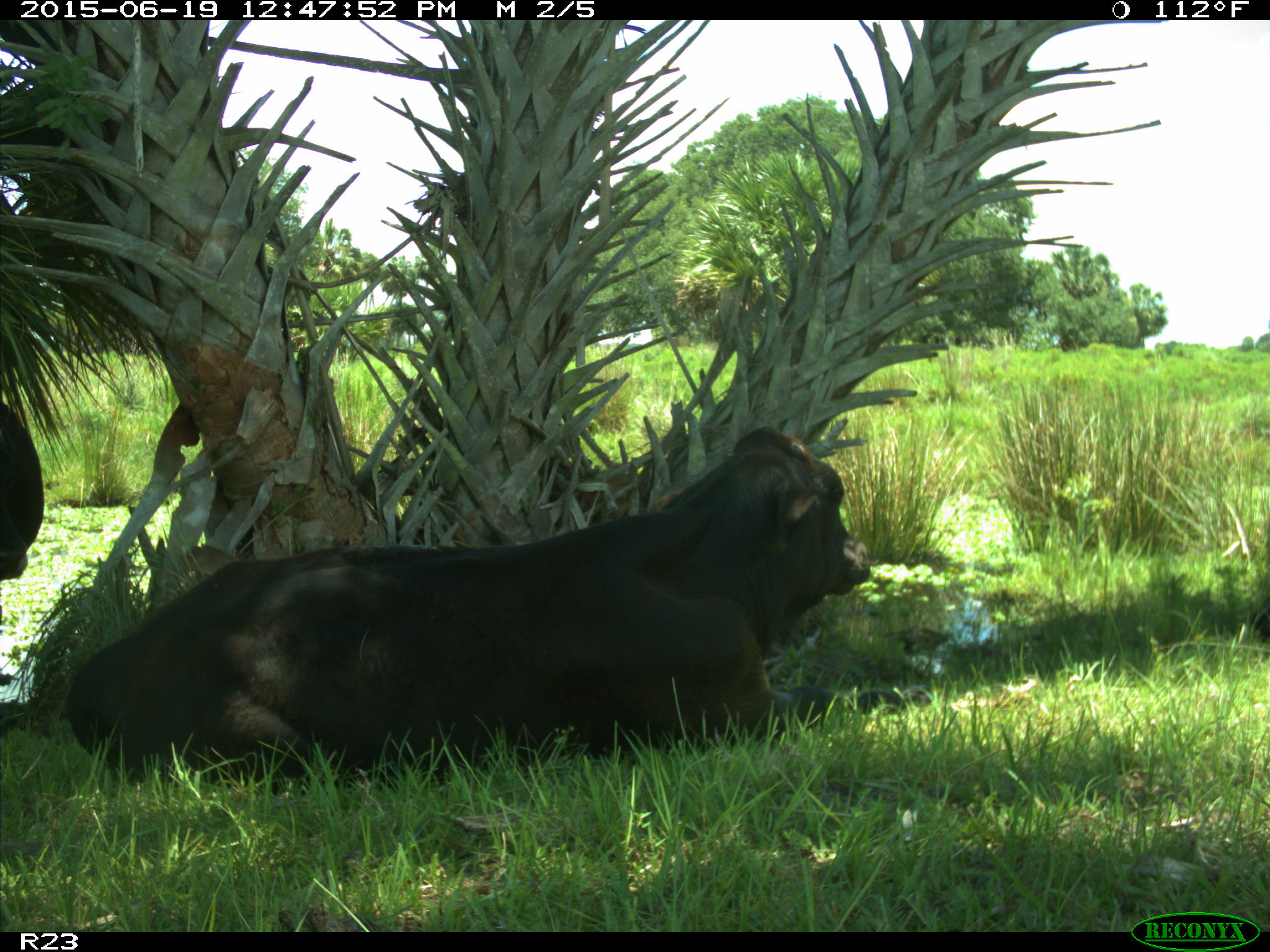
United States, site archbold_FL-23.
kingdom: Animalia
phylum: Chordata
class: Aves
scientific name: Aves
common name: birds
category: unidentified bird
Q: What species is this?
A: Unidentified bird (birds) (Aves).